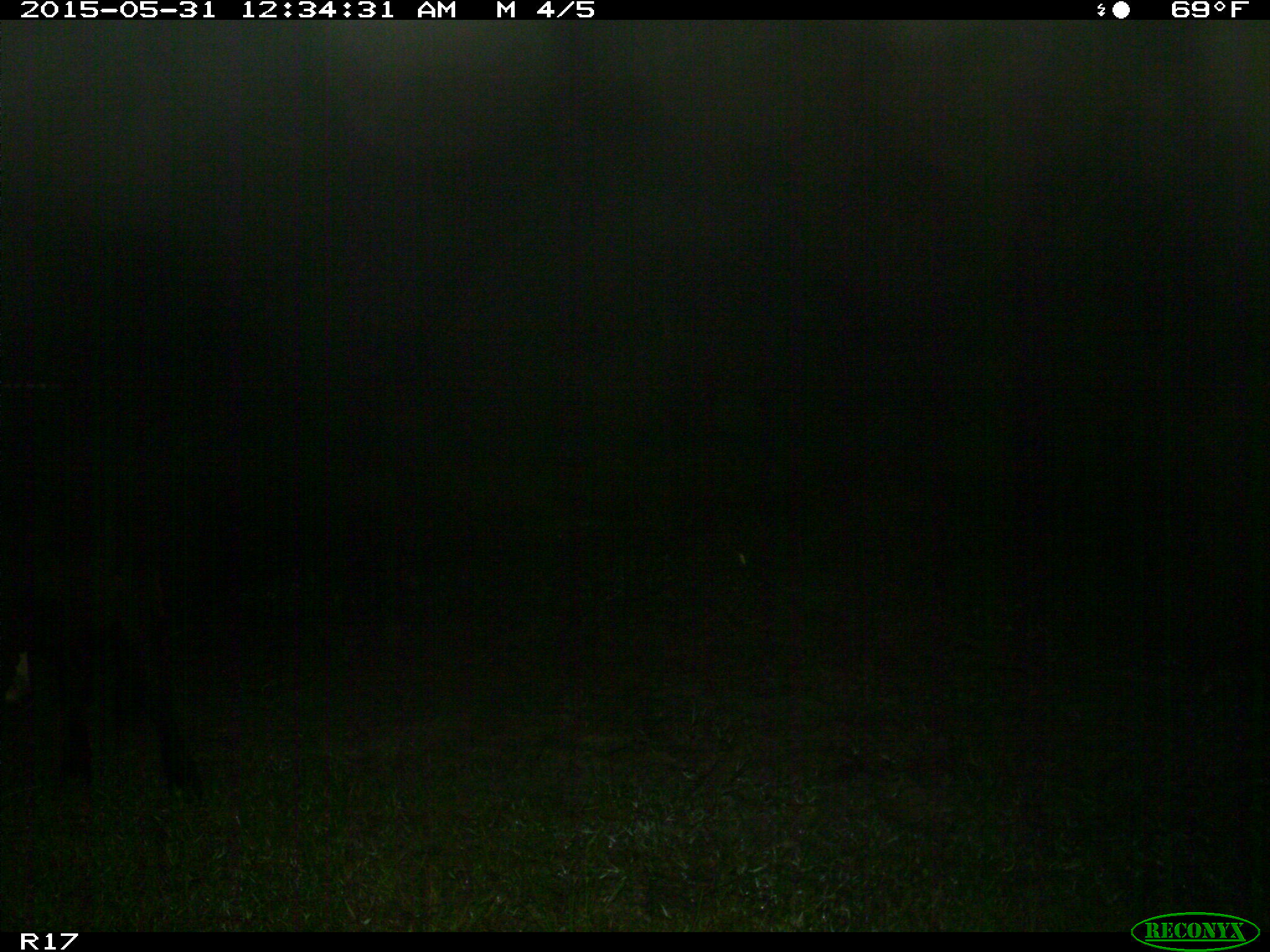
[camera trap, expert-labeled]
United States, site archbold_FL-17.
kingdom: Animalia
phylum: Chordata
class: Mammalia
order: Artiodactyla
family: Bovidae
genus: Bos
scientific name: Bos taurus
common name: domestic cow